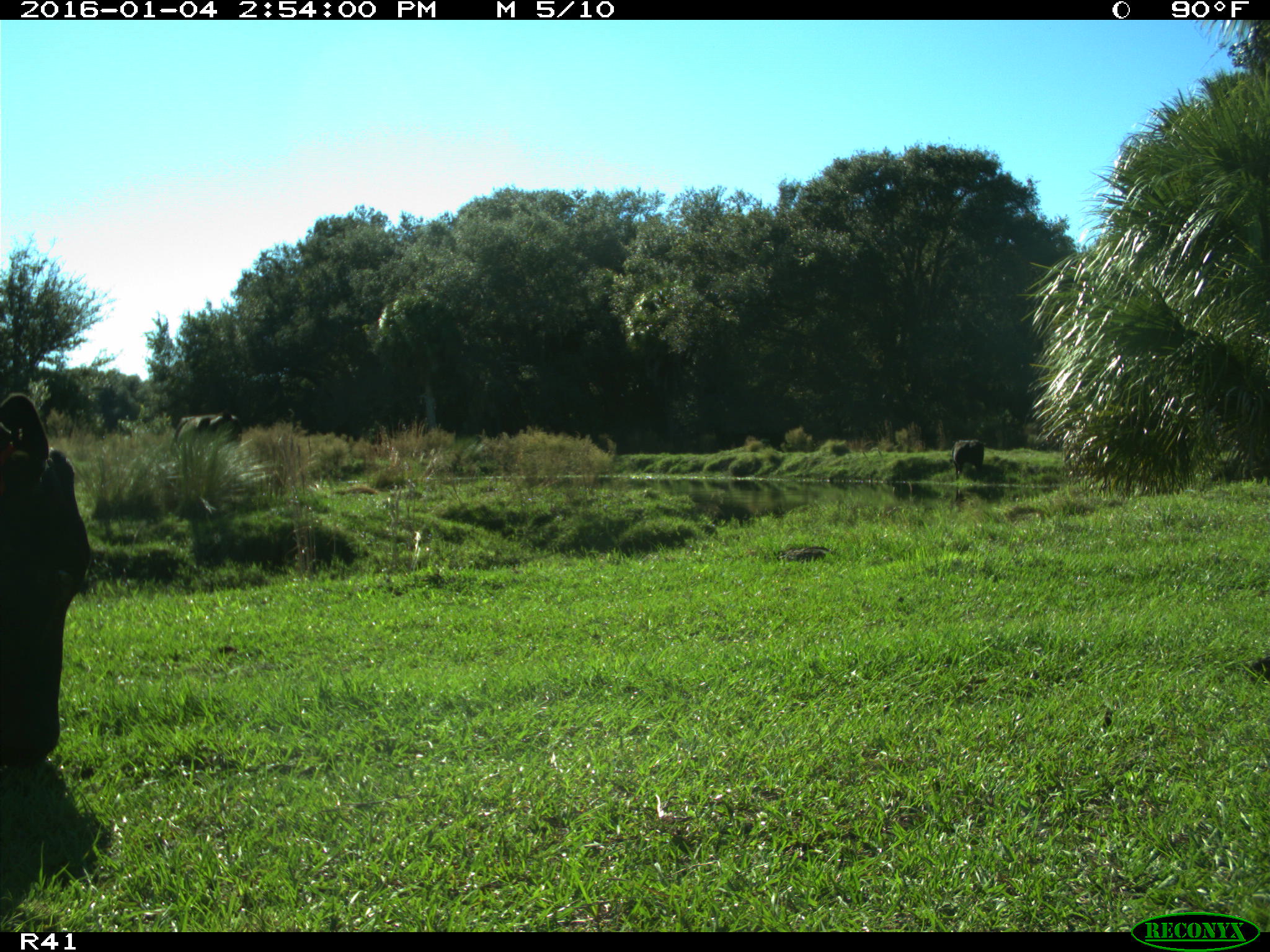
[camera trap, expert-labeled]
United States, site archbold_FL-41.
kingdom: Animalia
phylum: Chordata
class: Mammalia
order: Artiodactyla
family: Bovidae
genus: Bos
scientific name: Bos taurus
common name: domestic cow